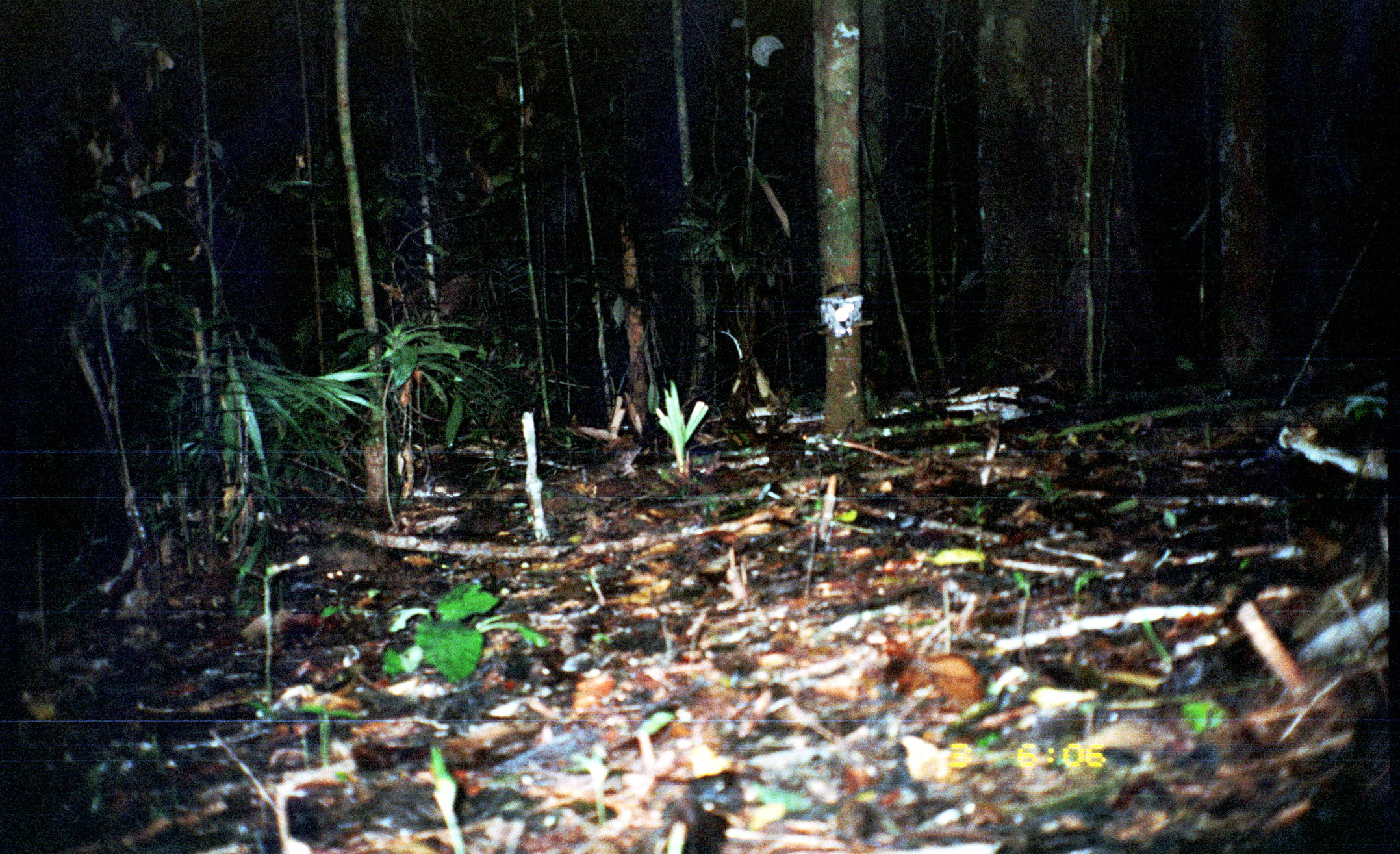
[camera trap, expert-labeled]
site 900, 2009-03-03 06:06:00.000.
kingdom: Animalia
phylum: Chordata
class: Mammalia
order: Rodentia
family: Dasyproctidae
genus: Myoprocta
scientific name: Myoprocta pratti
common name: green acouchi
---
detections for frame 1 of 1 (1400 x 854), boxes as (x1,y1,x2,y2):
myoprocta pratti: (881,651,985,713)